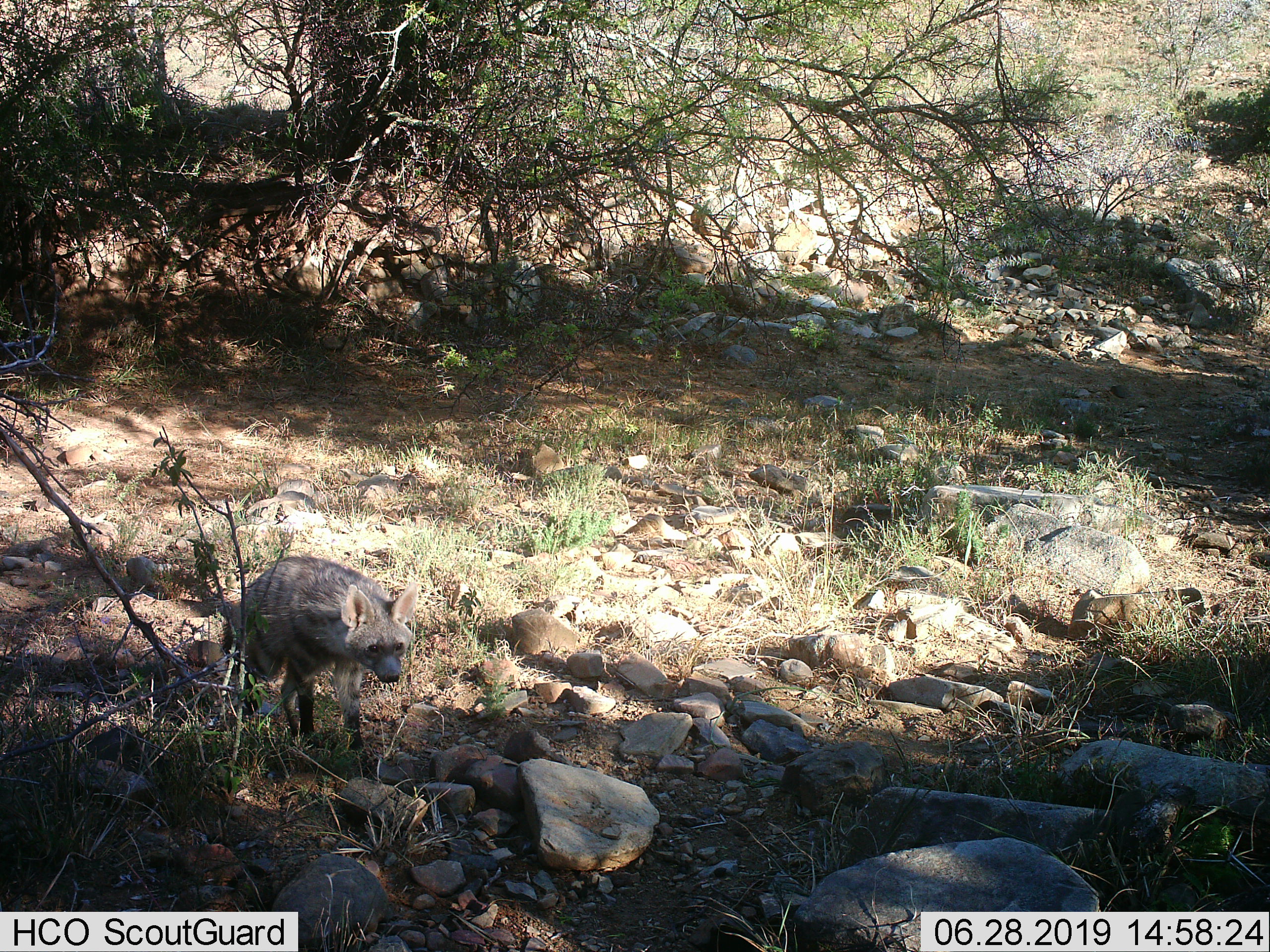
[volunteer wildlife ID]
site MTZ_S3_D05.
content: unidentified animal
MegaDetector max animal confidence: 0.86